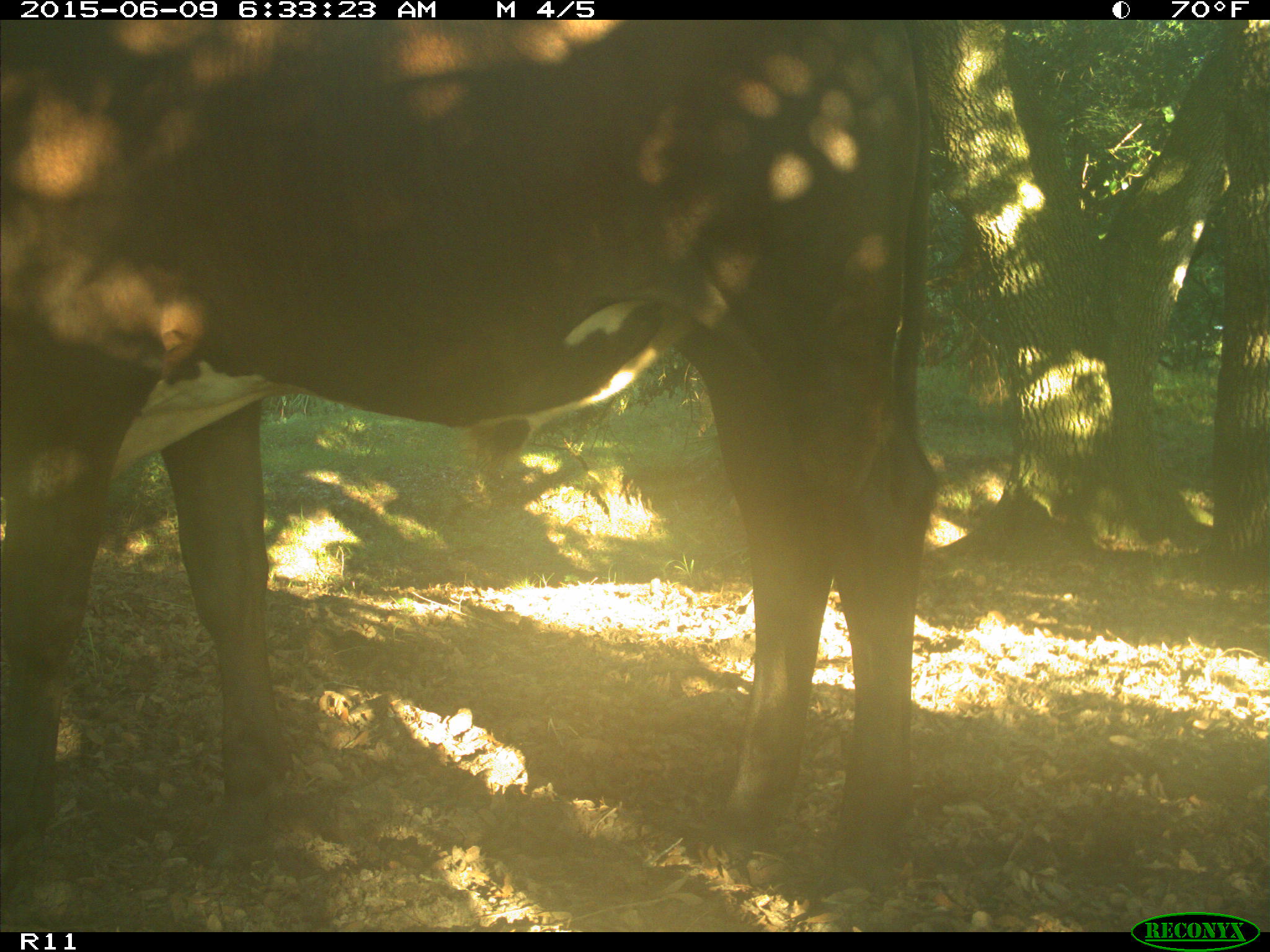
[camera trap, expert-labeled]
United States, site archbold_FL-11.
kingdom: Animalia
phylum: Chordata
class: Mammalia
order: Artiodactyla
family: Bovidae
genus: Bos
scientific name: Bos taurus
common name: domestic cow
Bos taurus (domestic cow).